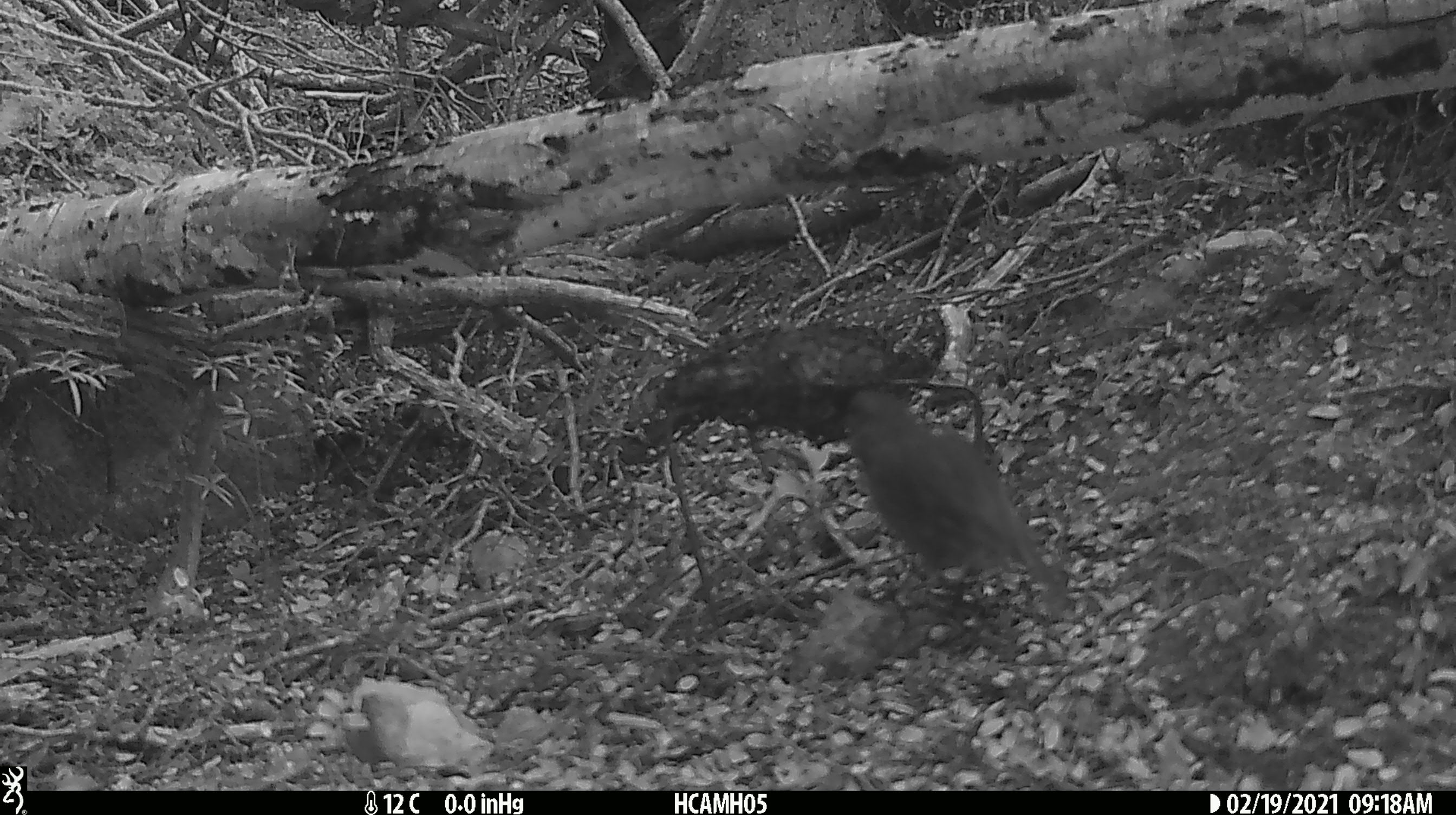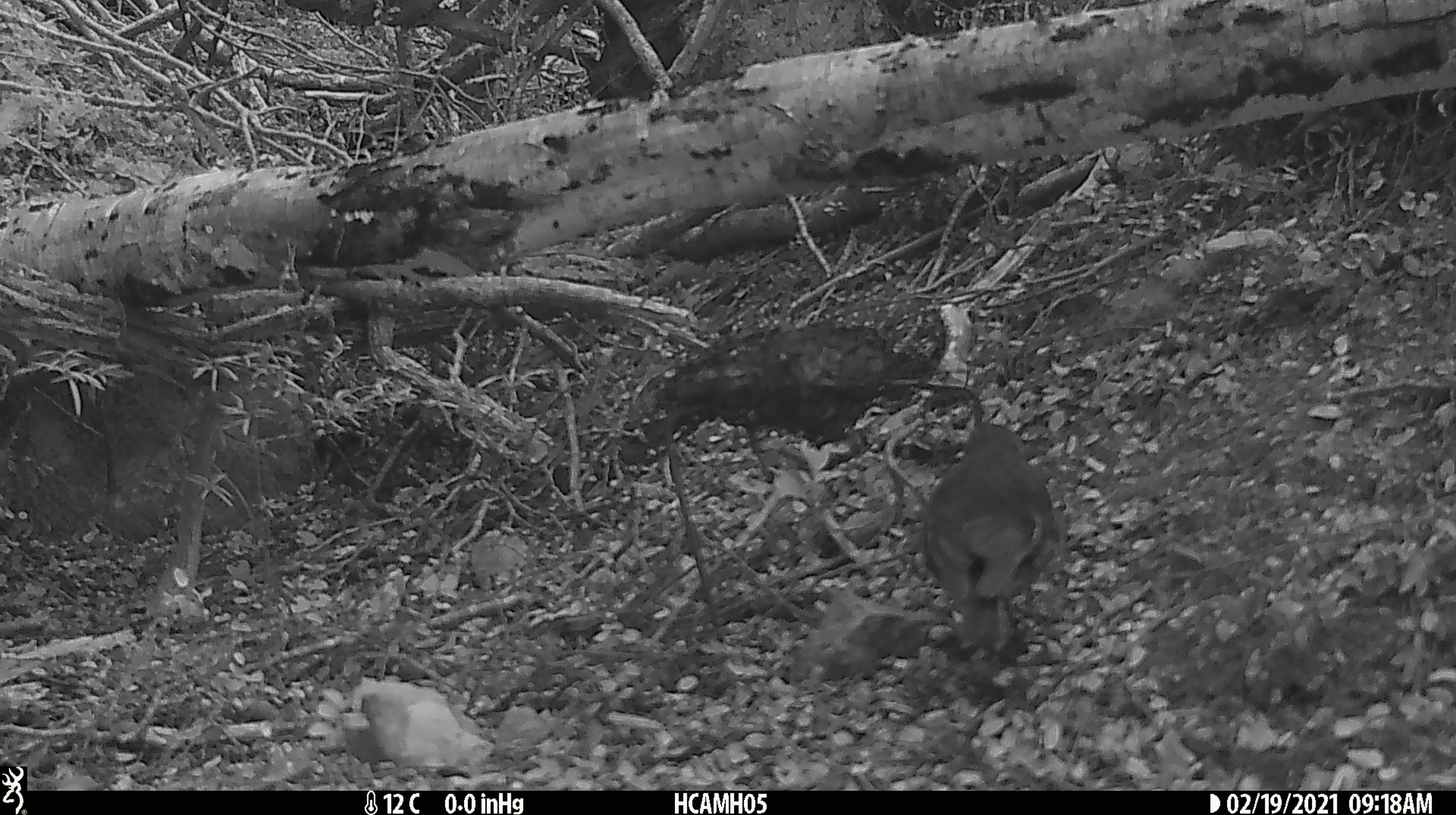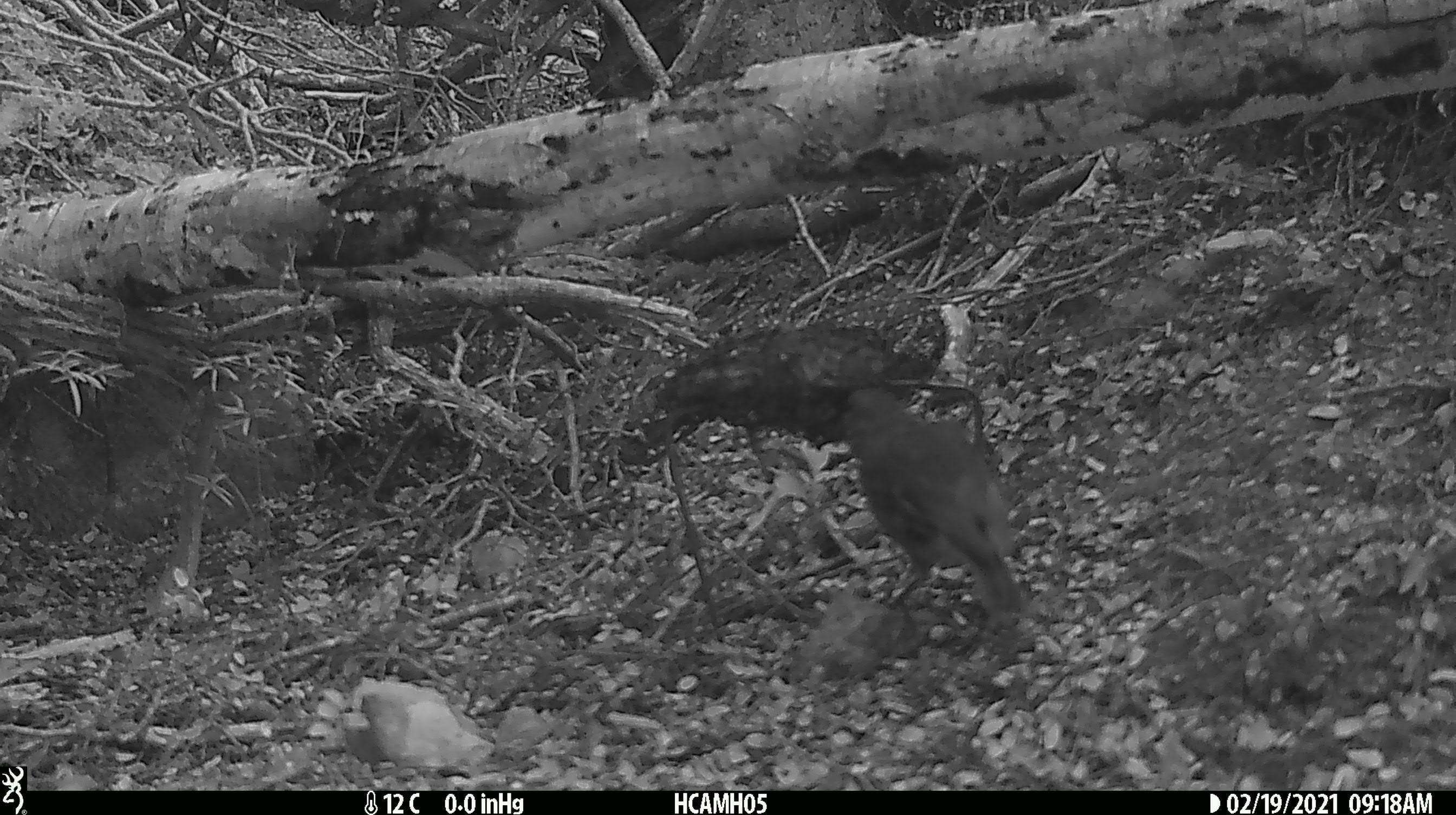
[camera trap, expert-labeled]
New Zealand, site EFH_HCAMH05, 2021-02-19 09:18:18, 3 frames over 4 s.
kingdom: Animalia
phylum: Chordata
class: Aves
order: Passeriformes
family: Petroicidae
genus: Petroica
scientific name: Petroica australis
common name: new zealand robin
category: robin